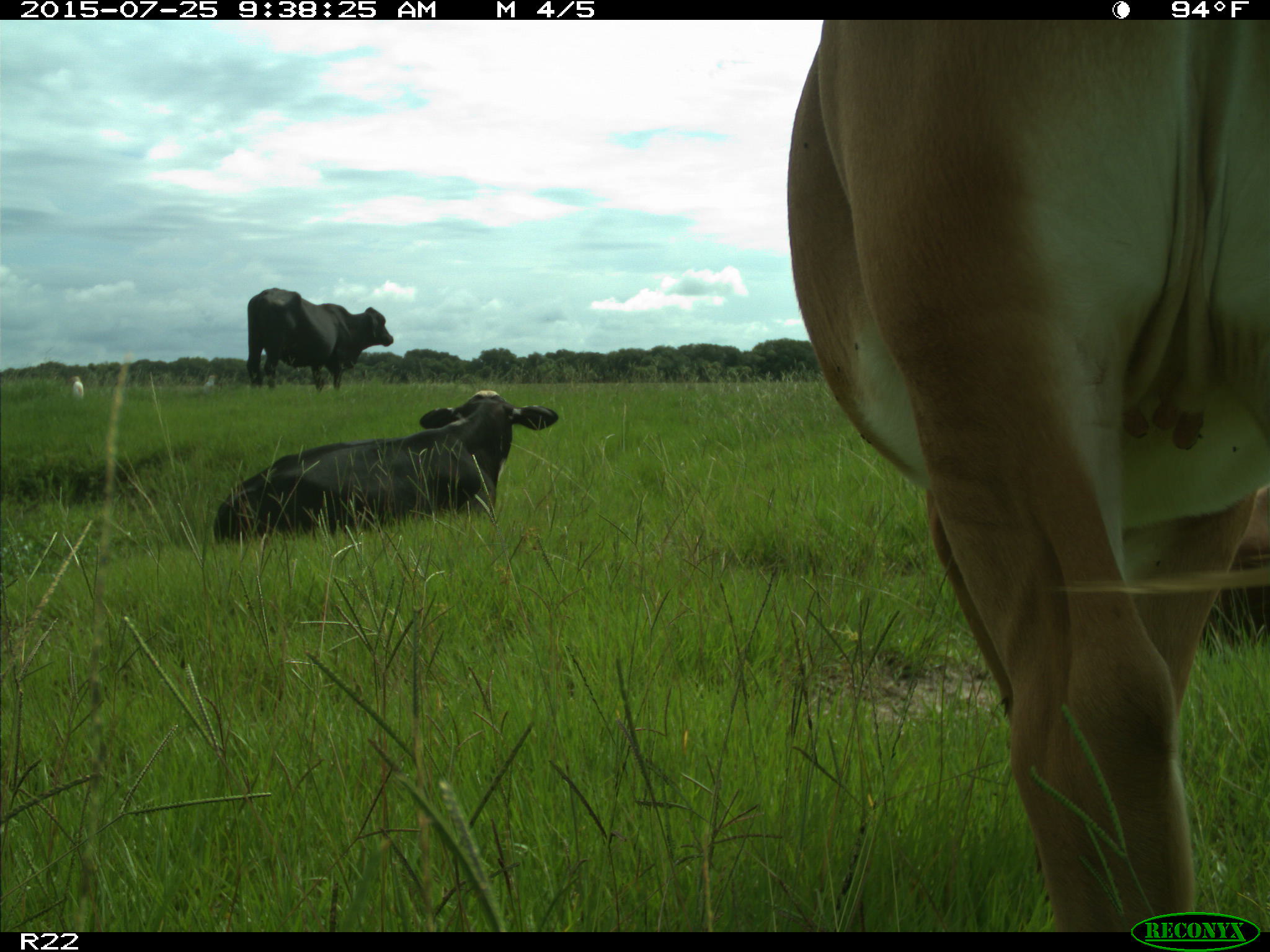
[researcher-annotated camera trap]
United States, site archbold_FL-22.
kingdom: Animalia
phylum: Chordata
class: Mammalia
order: Artiodactyla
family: Bovidae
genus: Bos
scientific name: Bos taurus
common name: domestic cow